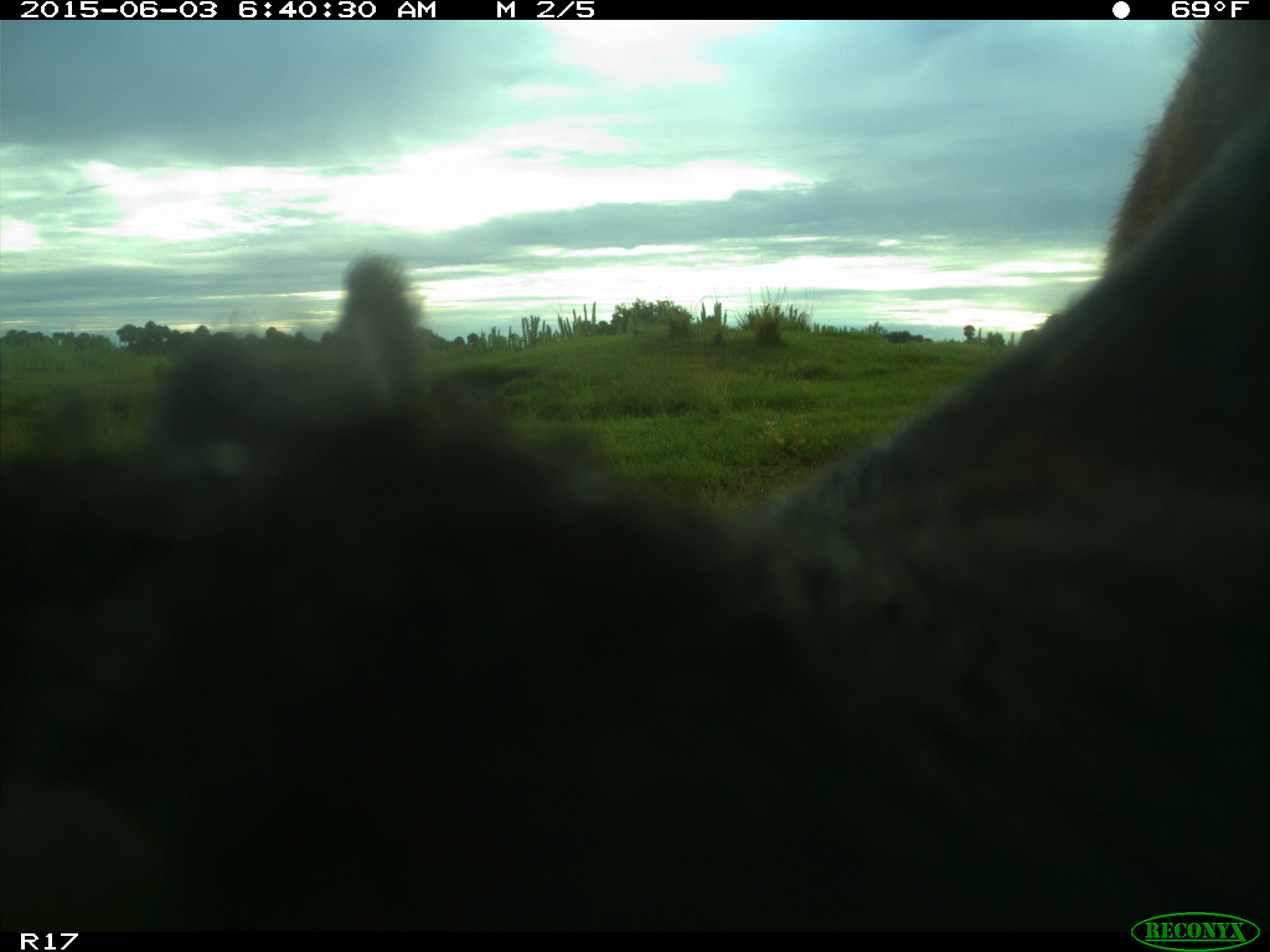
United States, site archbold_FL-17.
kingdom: Animalia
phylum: Chordata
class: Mammalia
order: Artiodactyla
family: Bovidae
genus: Bos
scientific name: Bos taurus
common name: domestic cow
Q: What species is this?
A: Bos taurus (domestic cow).